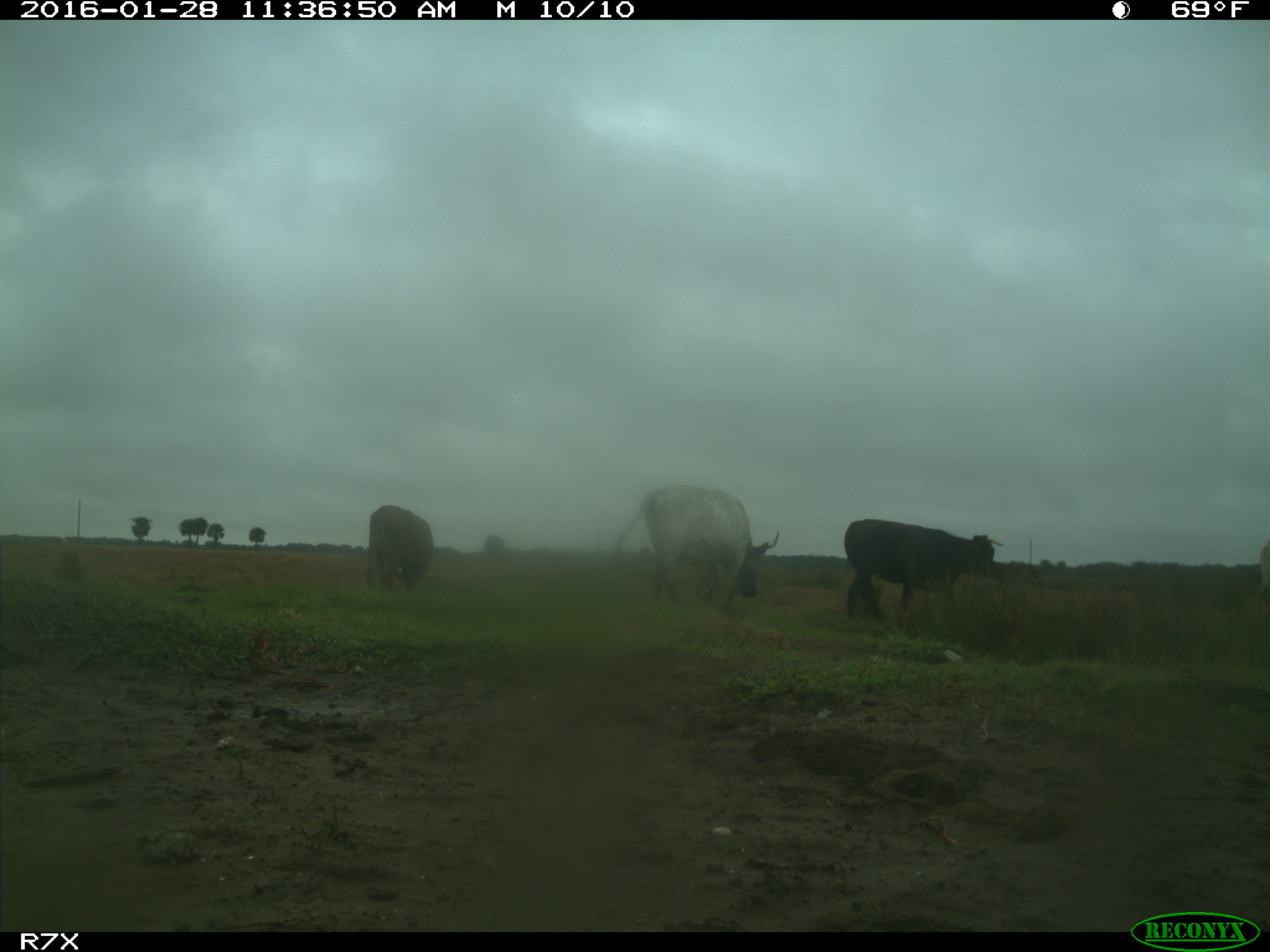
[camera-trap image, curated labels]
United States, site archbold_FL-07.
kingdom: Animalia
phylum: Chordata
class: Mammalia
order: Artiodactyla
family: Bovidae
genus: Bos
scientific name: Bos taurus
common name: domestic cow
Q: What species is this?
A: Bos taurus (domestic cow).